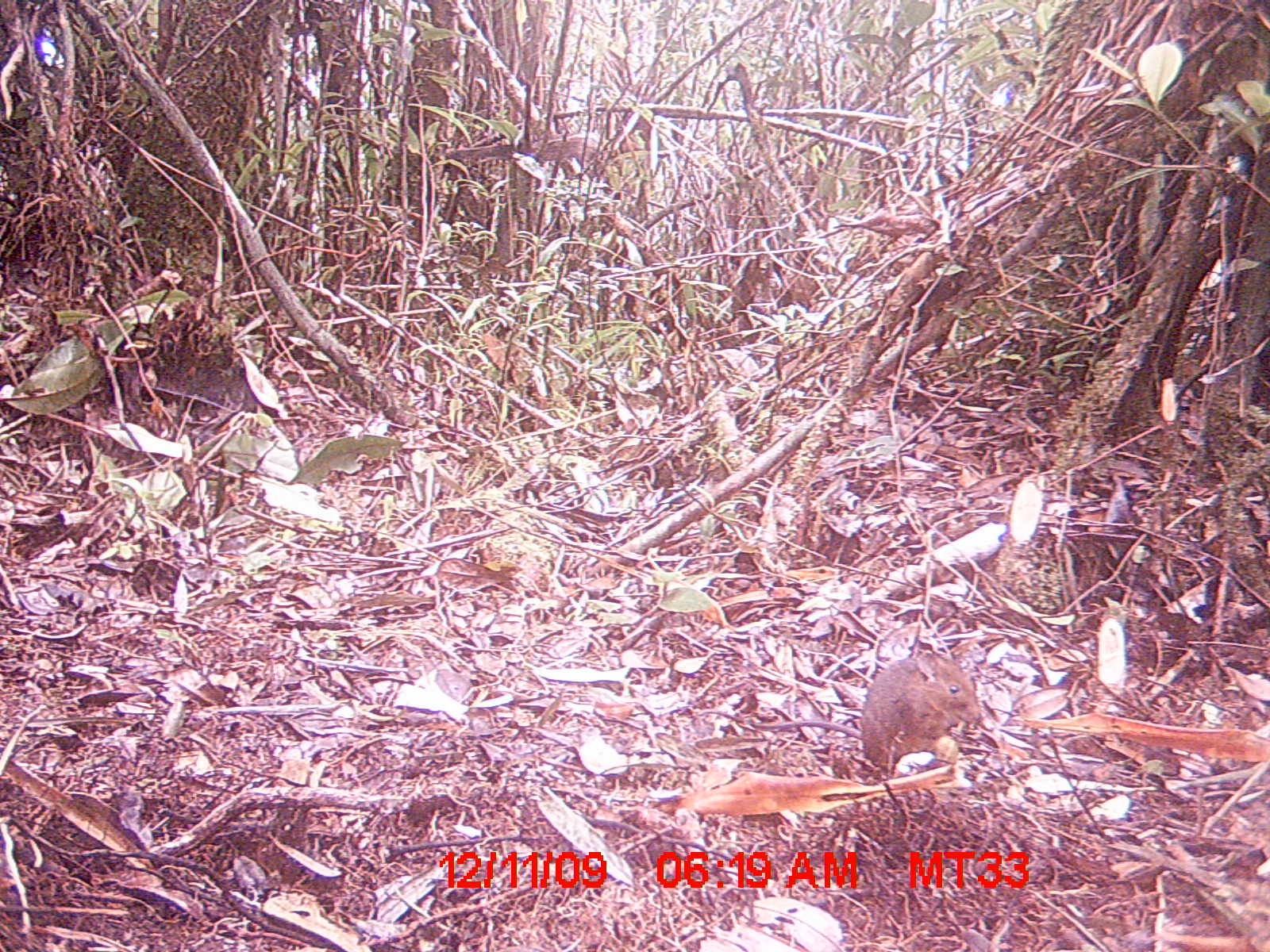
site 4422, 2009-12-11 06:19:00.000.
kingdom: Animalia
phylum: Chordata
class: Mammalia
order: Rodentia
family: Nesomyidae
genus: Hypogeomys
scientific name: Hypogeomys antimena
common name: malagasy giant rat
Hypogeomys antimena (malagasy giant rat), count 1.